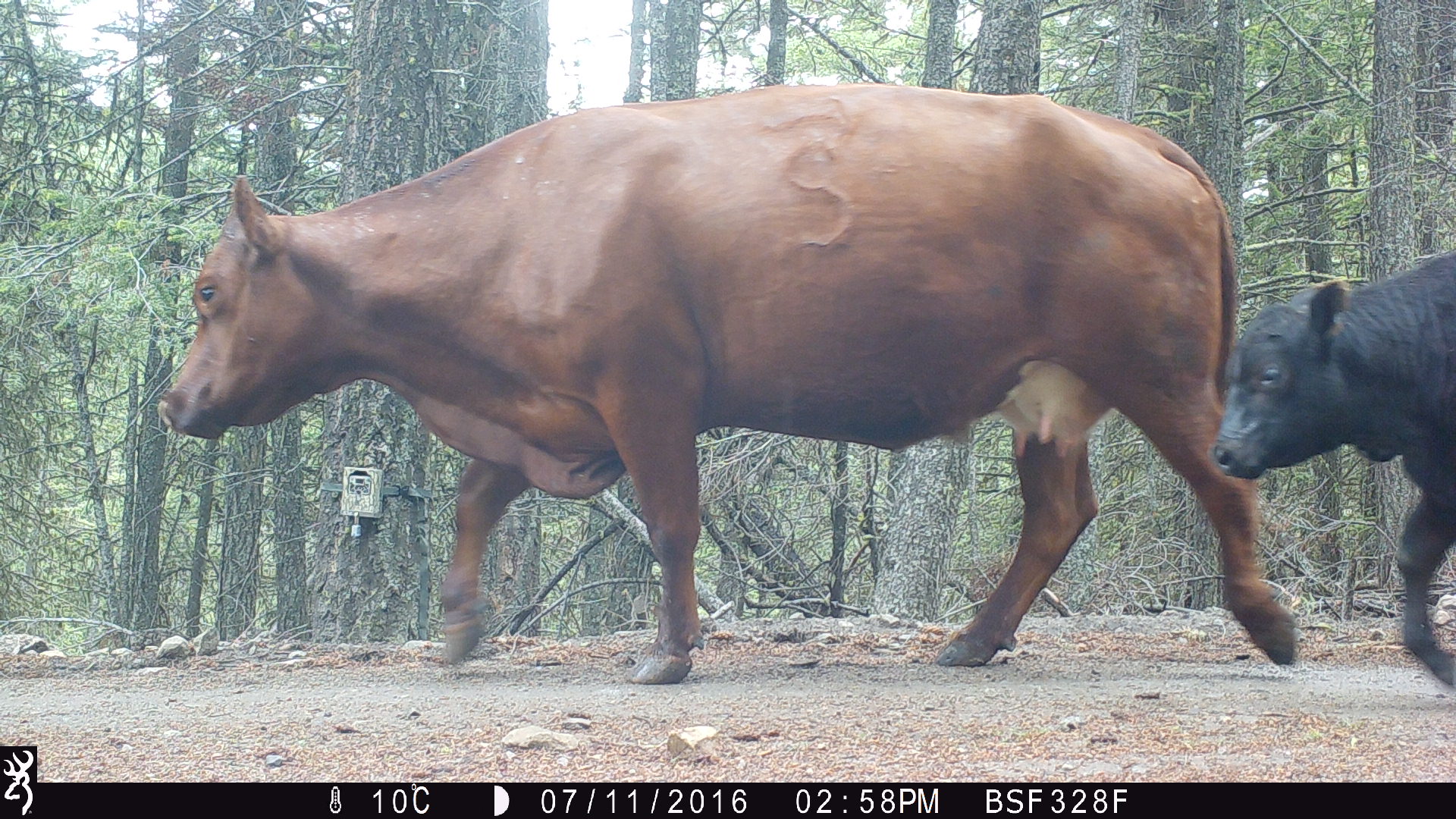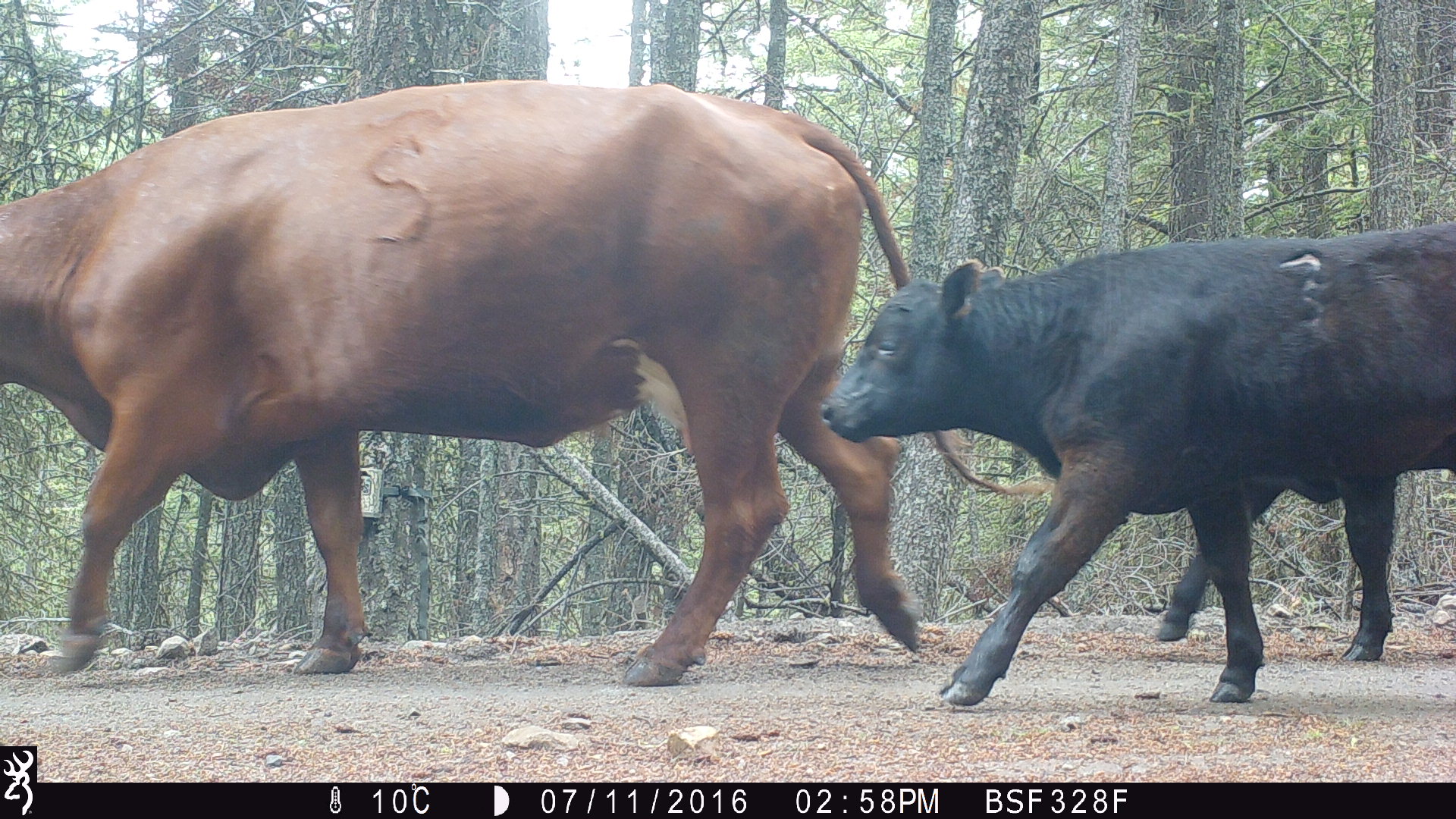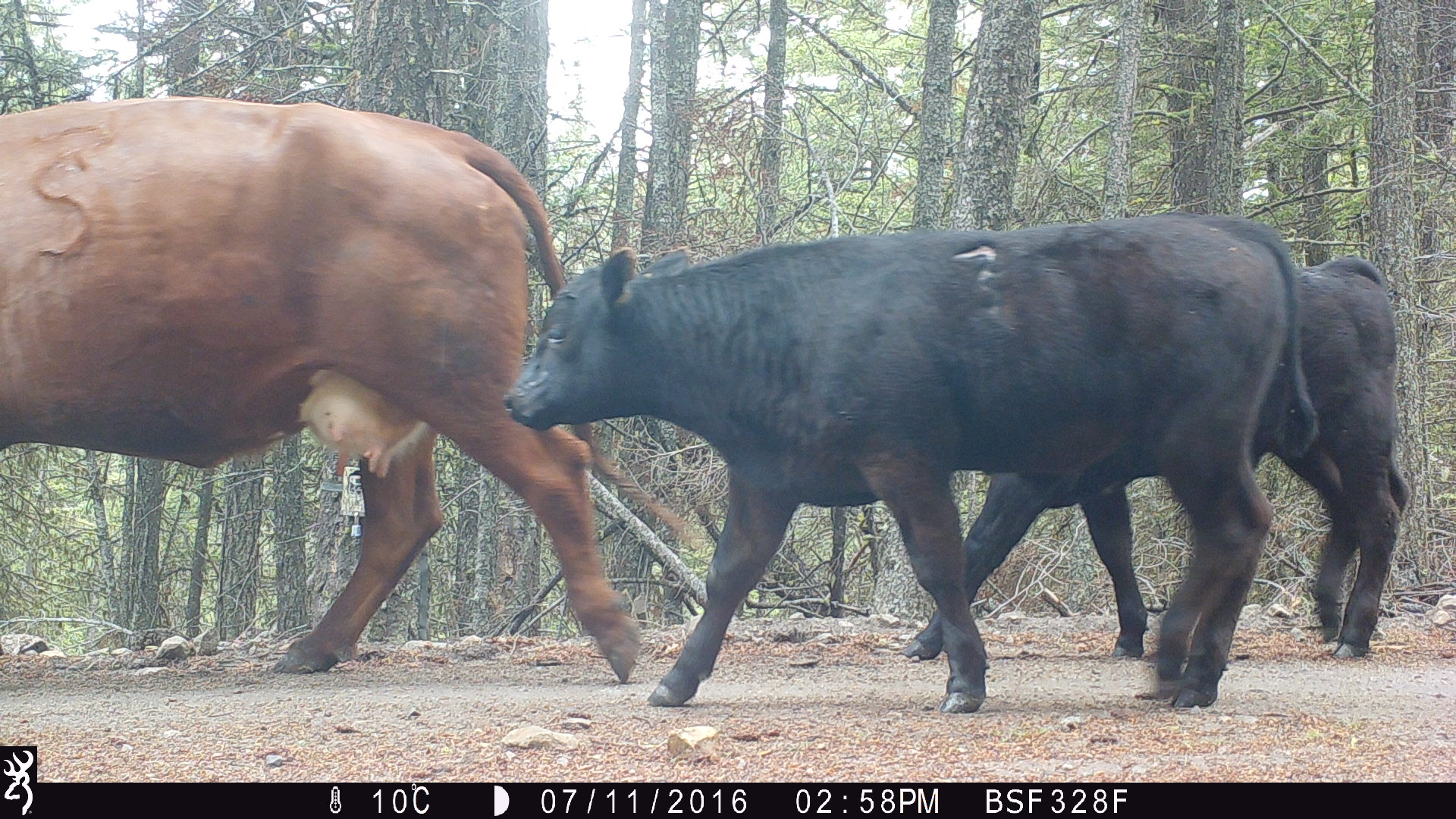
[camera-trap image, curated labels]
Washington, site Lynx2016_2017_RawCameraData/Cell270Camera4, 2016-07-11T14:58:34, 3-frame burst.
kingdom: Animalia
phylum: Chordata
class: Mammalia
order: Artiodactyla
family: Bovidae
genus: Bos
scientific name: Bos taurus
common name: domestic cattle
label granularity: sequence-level